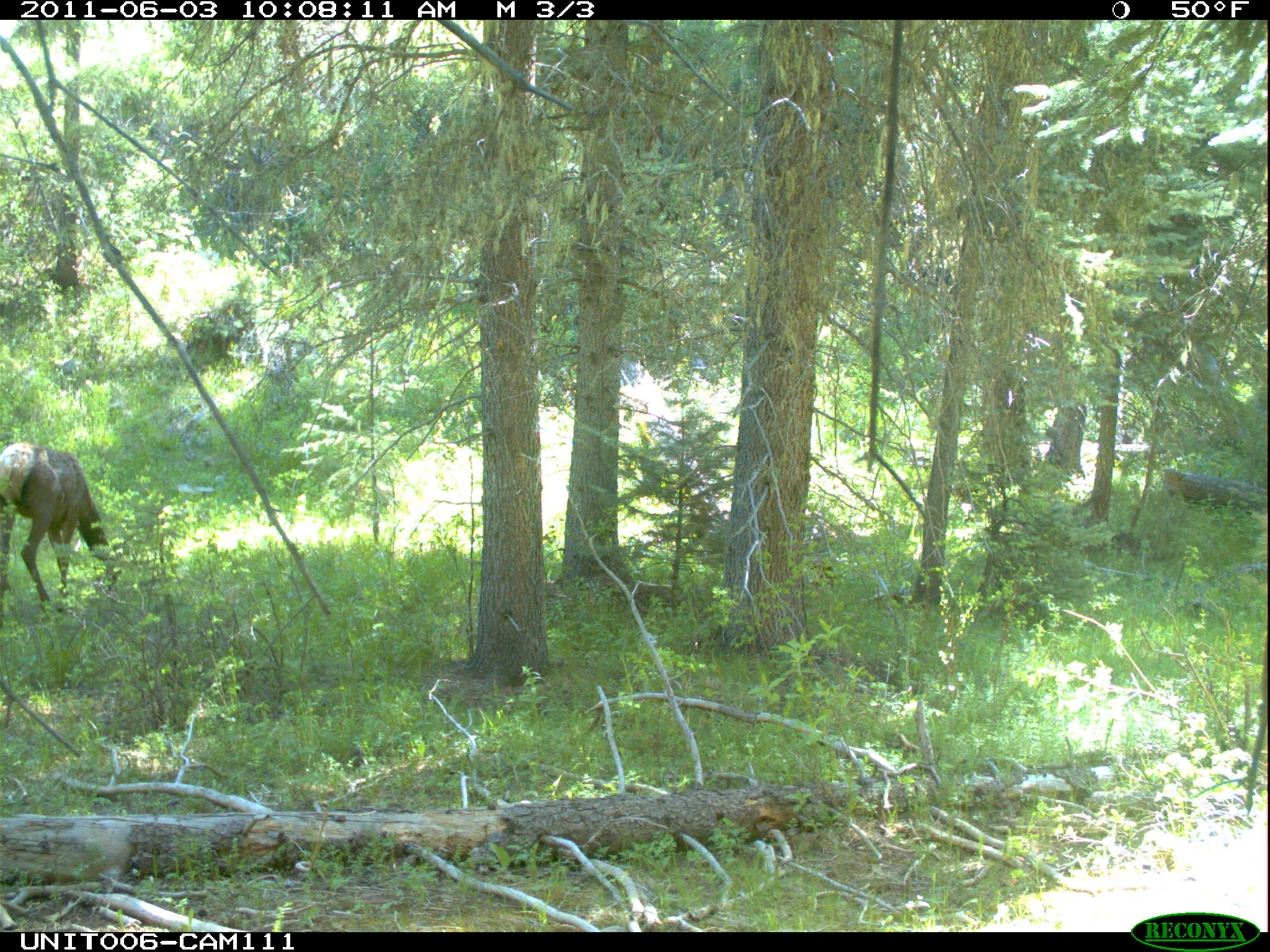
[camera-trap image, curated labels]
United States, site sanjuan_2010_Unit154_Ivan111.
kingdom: Animalia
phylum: Chordata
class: Mammalia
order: Artiodactyla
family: Cervidae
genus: Cervus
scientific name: Cervus elaphus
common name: red deer